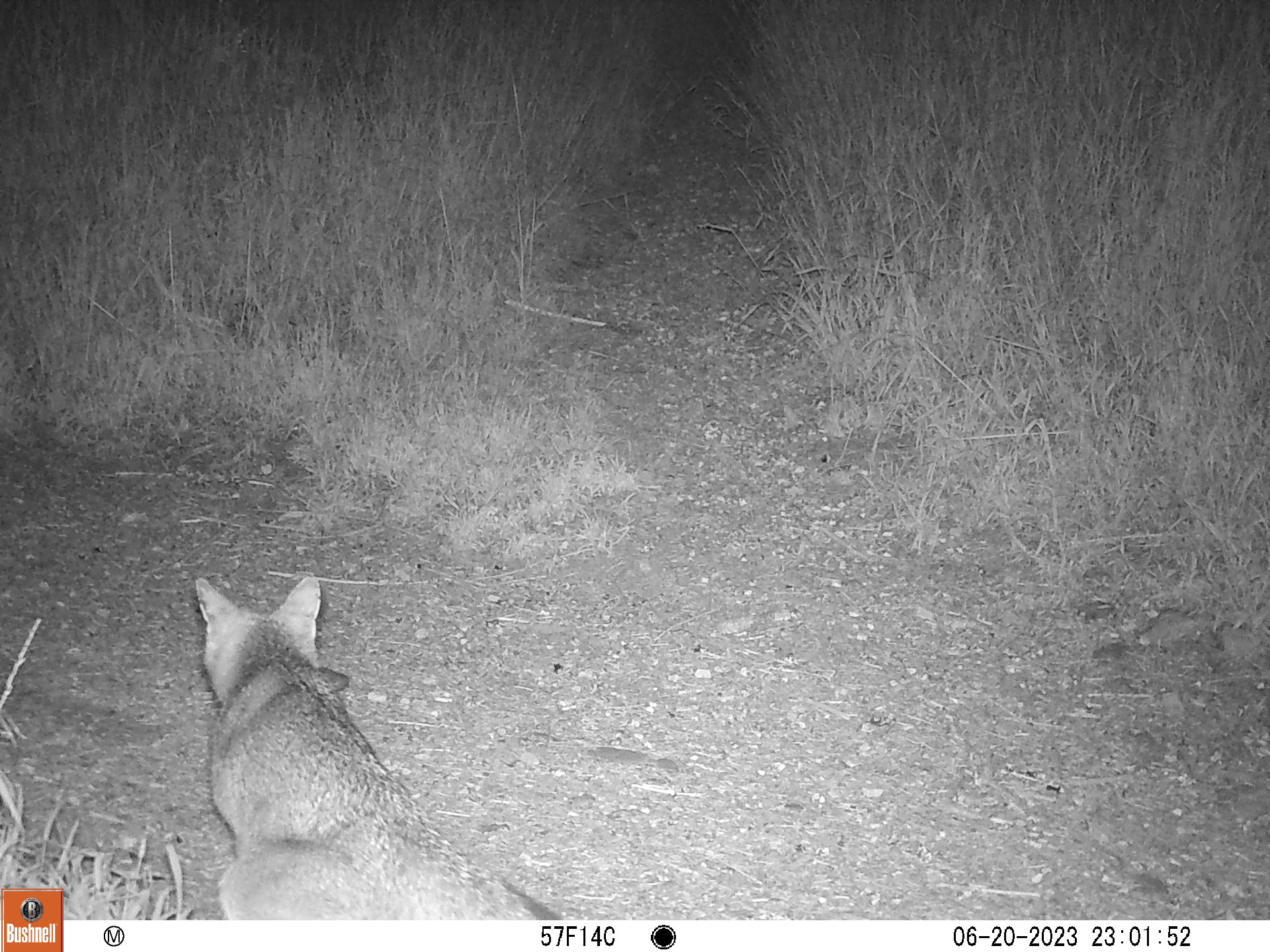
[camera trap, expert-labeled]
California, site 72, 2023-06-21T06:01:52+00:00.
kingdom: Animalia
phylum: Chordata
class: Mammalia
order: Carnivora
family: Canidae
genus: Urocyon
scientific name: Urocyon cinereoargenteus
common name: gray fox